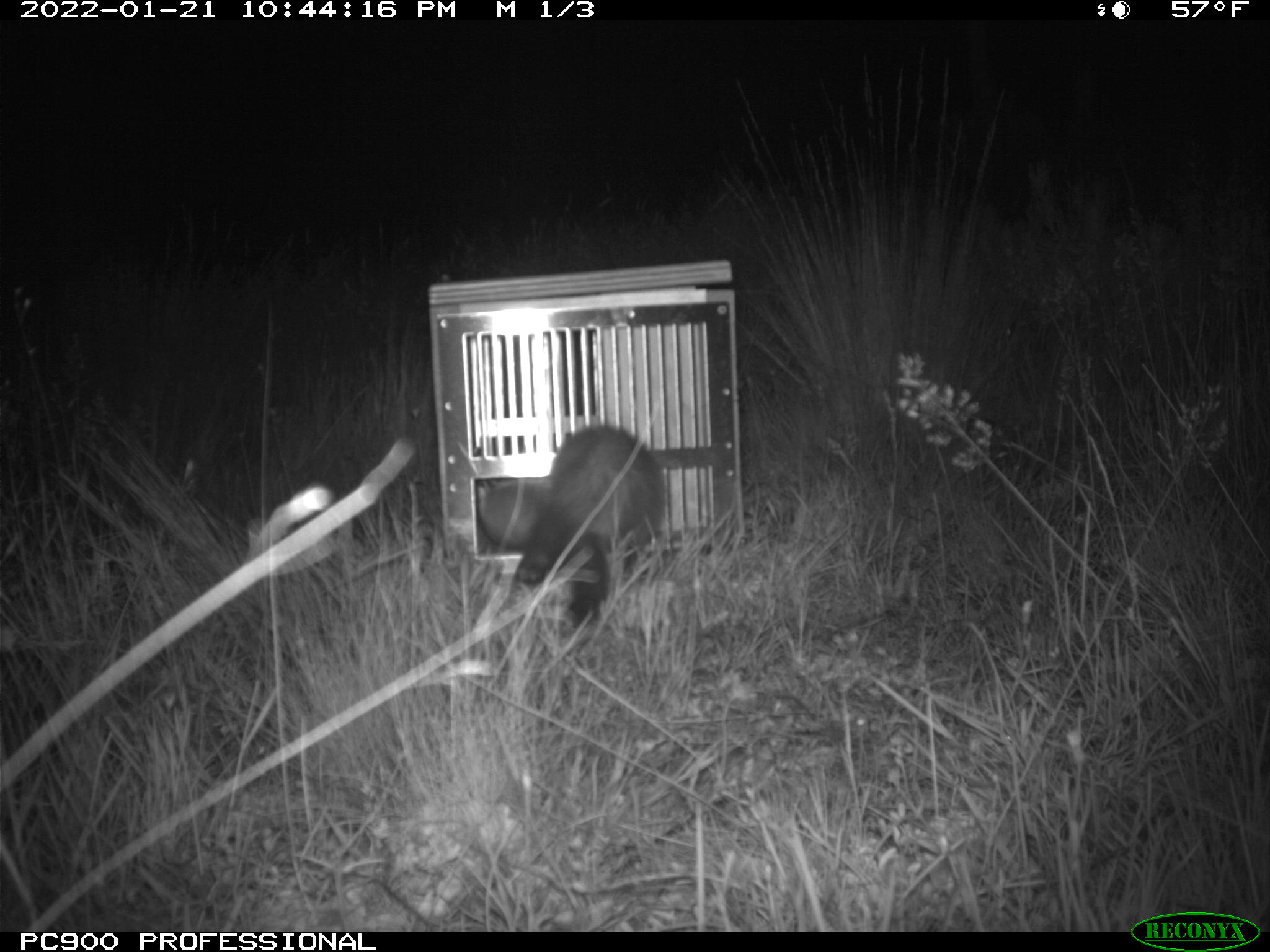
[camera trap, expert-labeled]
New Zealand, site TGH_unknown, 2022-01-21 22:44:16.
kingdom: Animalia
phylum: Chordata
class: Mammalia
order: Carnivora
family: Mustelidae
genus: Mustela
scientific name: Mustela furo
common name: ferret